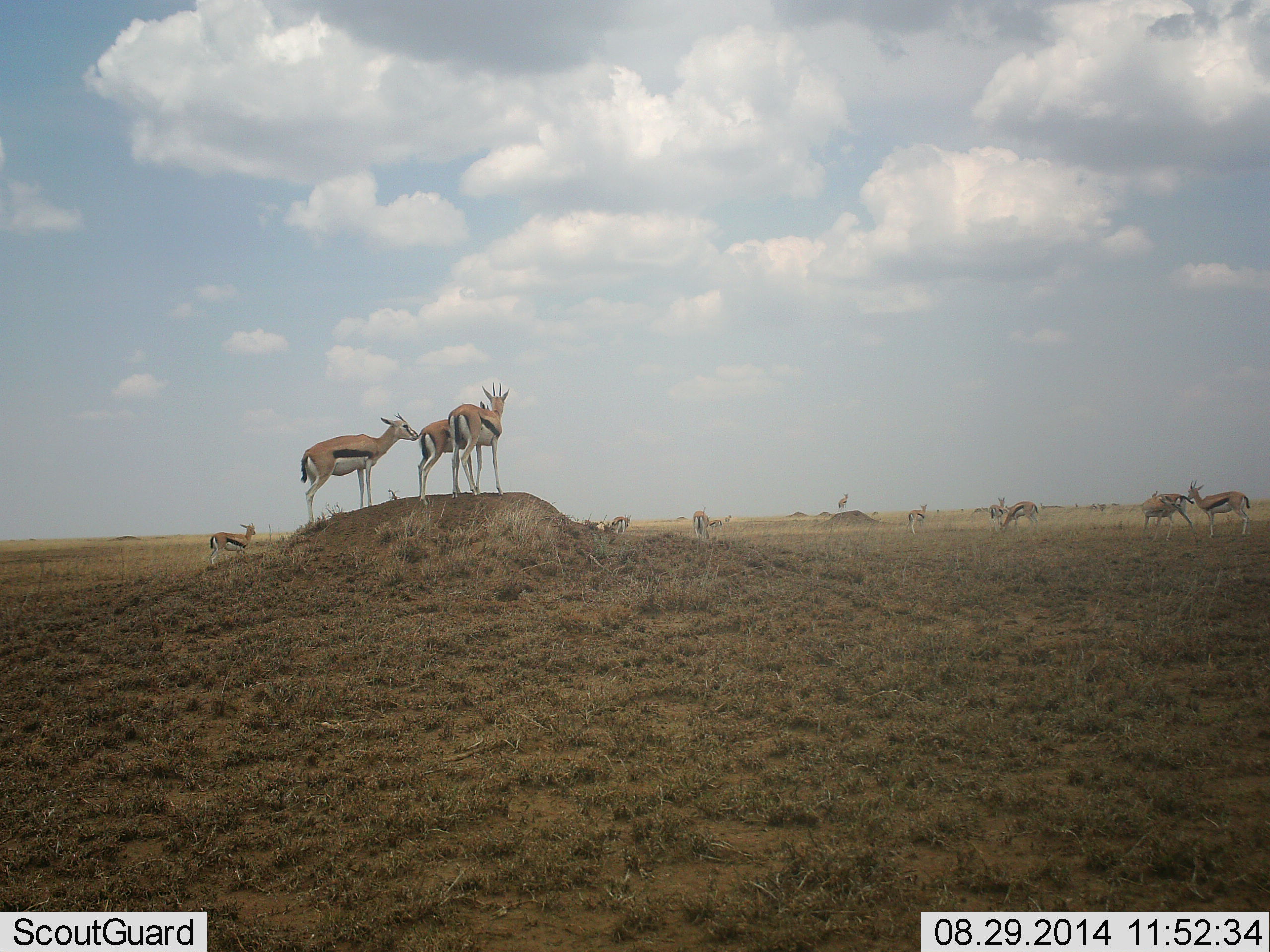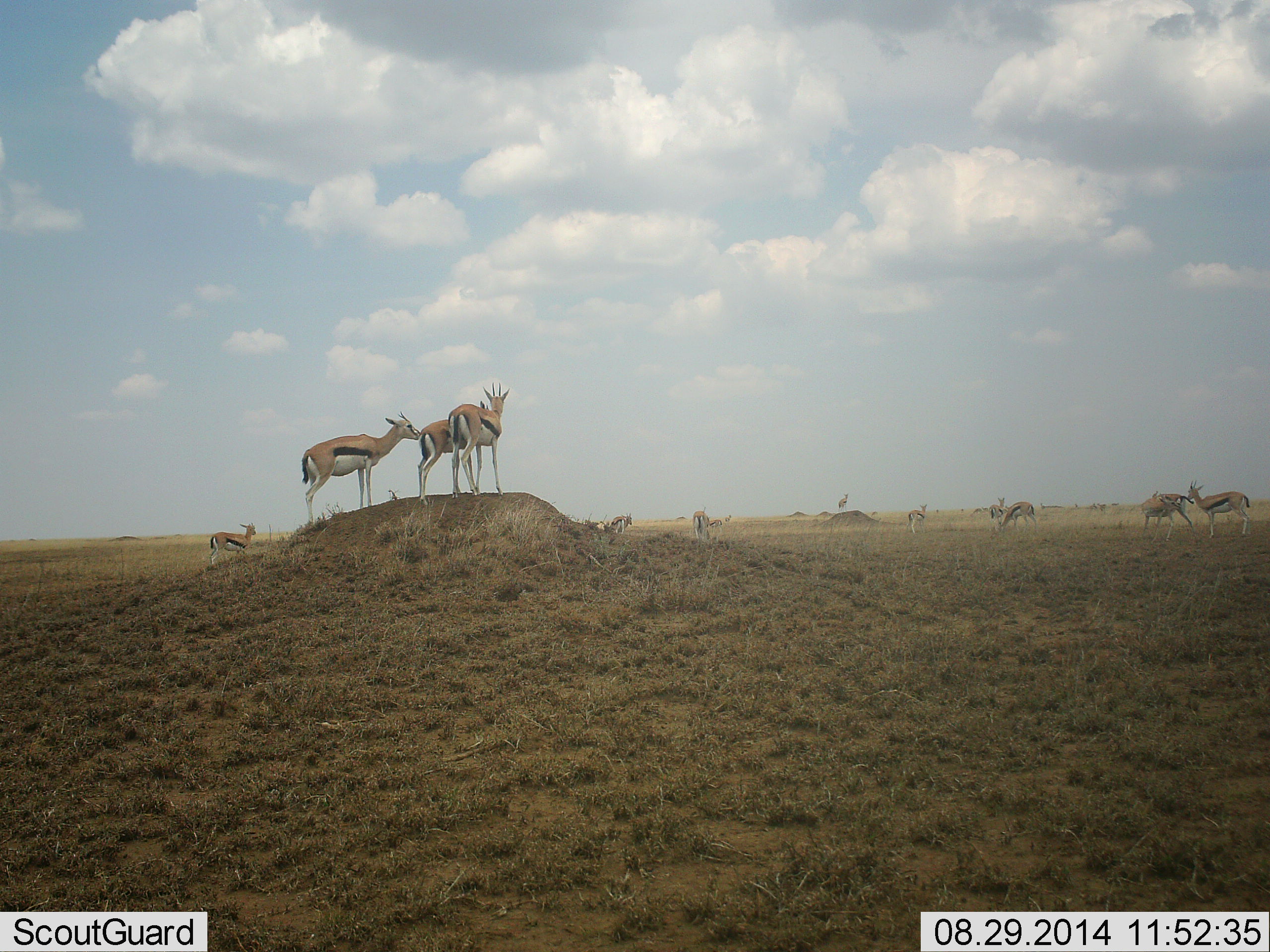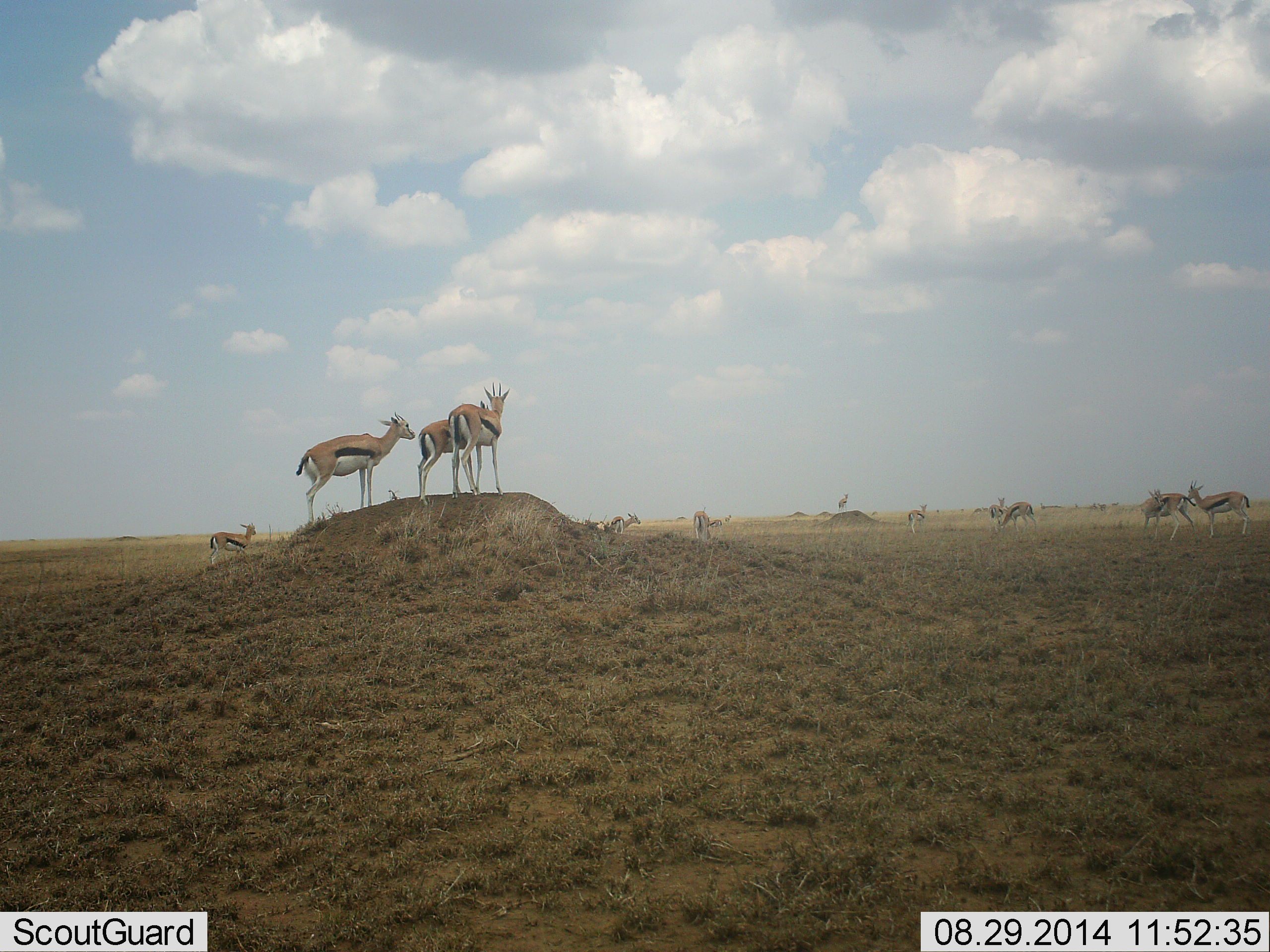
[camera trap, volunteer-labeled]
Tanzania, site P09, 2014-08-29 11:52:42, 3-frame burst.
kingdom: Animalia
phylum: Chordata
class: Mammalia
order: Artiodactyla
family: Bovidae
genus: Eudorcas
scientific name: Eudorcas thomsonii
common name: thomson's gazelle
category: gazellethomsons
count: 11-50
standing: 100%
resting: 0%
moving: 10%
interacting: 20%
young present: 0%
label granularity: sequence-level